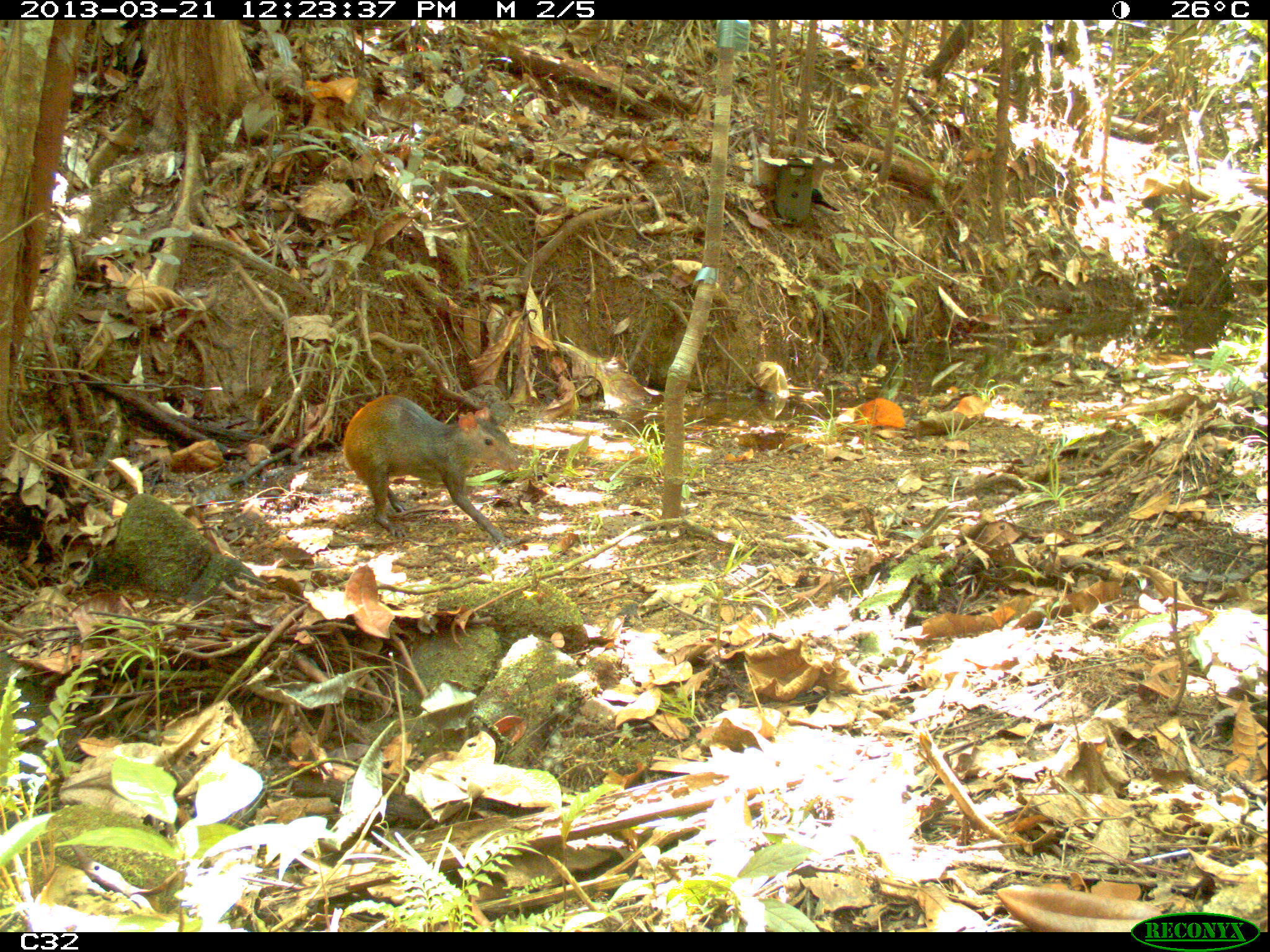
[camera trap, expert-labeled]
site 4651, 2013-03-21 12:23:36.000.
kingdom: Animalia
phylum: Chordata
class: Mammalia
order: Rodentia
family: Dasyproctidae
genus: Dasyprocta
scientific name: Dasyprocta leporina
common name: red-rumped agouti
Dasyprocta leporina (red-rumped agouti), count 1, age adult.